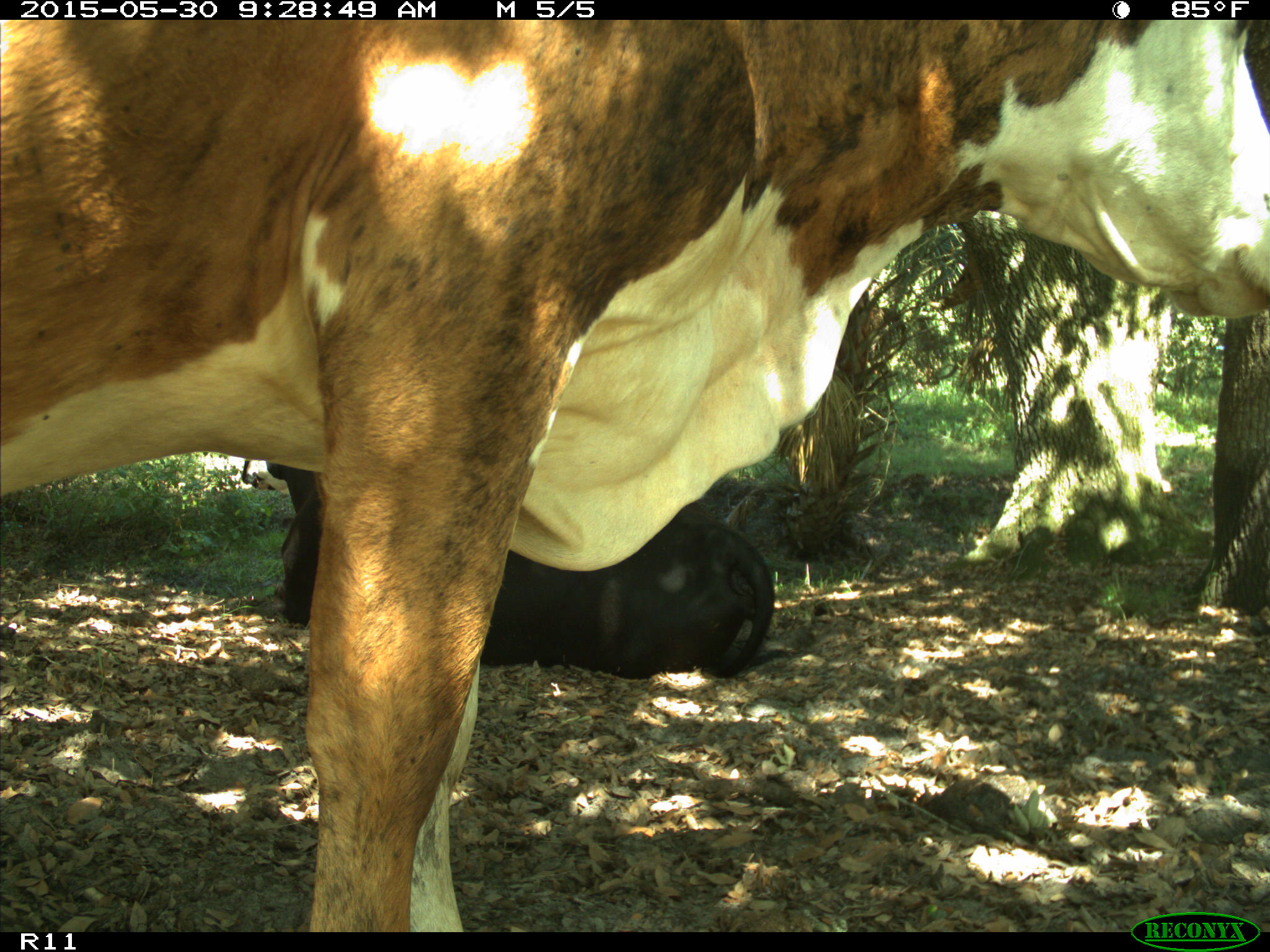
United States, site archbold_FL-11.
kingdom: Animalia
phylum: Chordata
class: Mammalia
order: Artiodactyla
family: Bovidae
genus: Bos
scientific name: Bos taurus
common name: domestic cow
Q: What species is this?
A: Bos taurus (domestic cow).